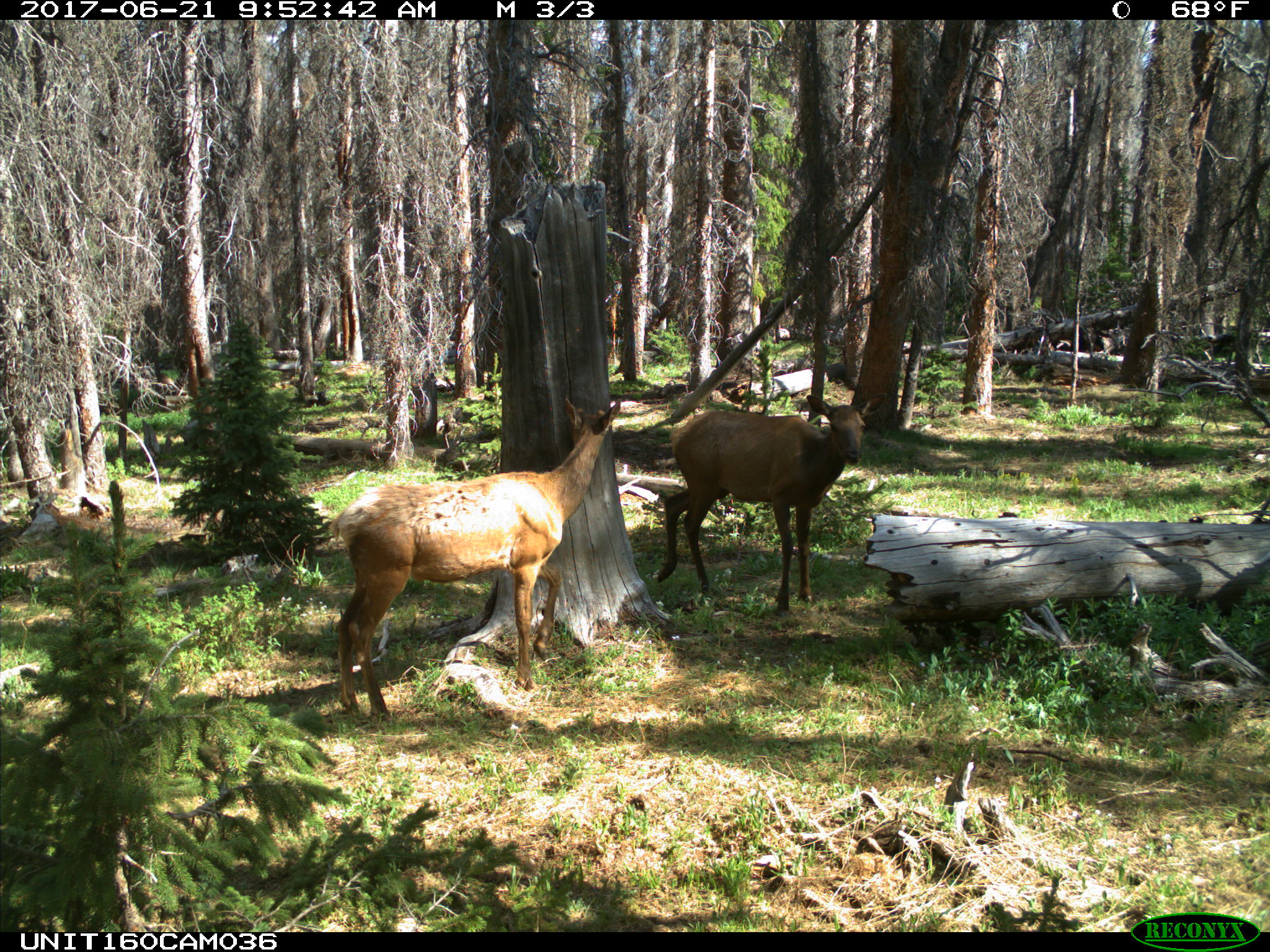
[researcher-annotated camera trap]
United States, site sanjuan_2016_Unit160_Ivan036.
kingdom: Animalia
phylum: Chordata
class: Mammalia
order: Artiodactyla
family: Cervidae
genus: Cervus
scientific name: Cervus elaphus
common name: red deer